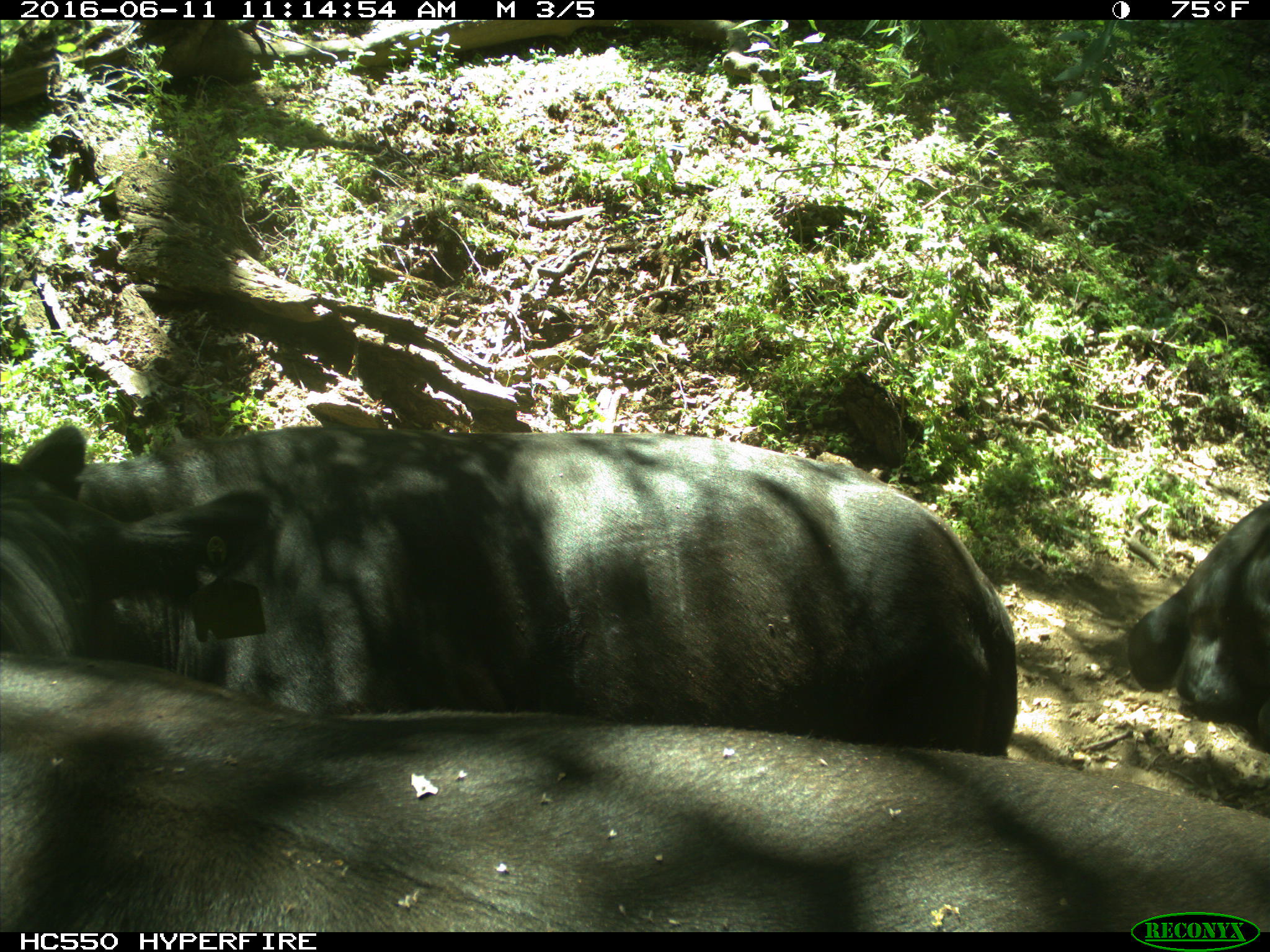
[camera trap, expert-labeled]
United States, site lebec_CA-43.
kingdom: Animalia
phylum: Chordata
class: Mammalia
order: Artiodactyla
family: Bovidae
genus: Bos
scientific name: Bos taurus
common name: domestic cow